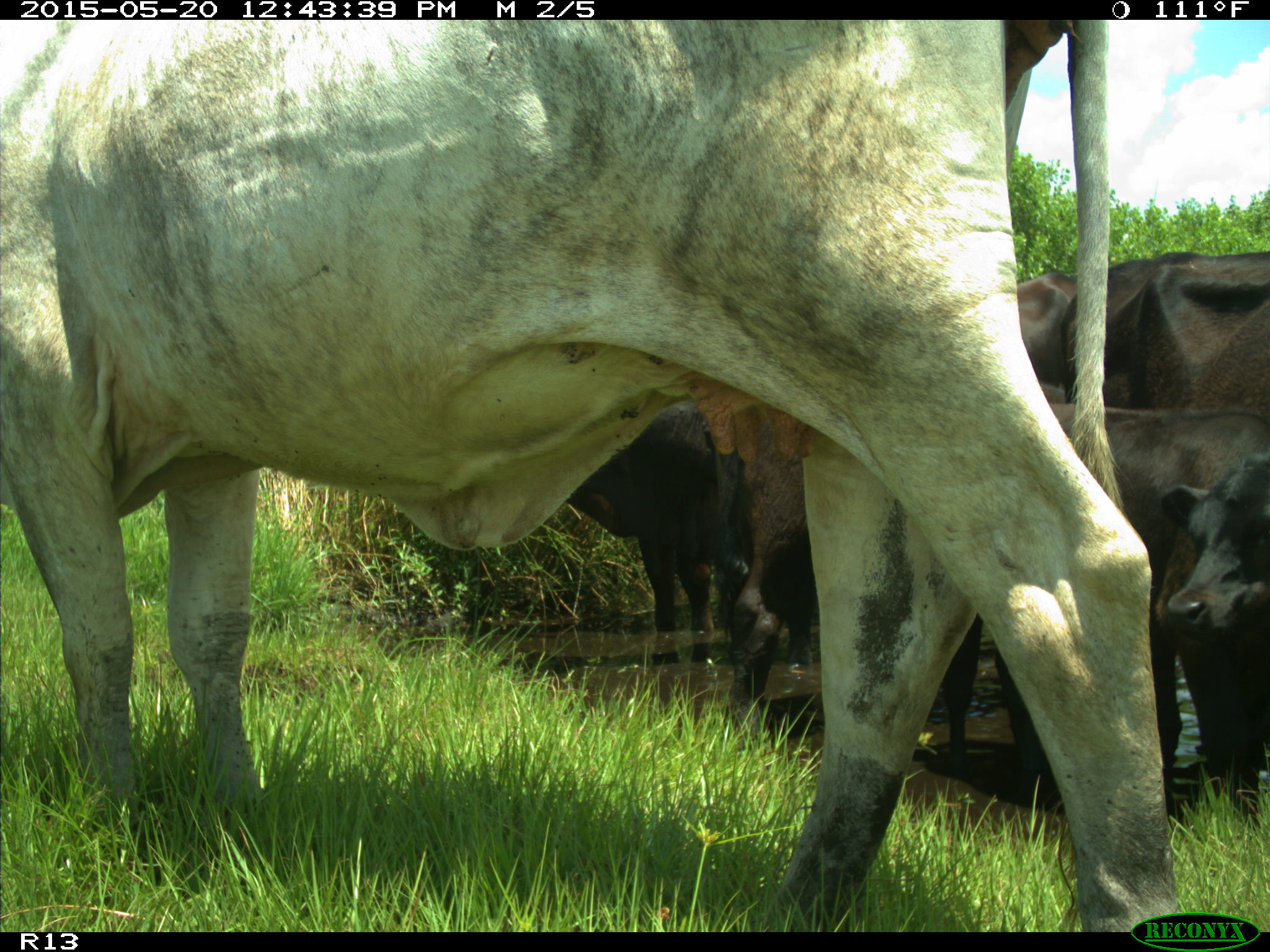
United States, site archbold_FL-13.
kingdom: Animalia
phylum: Chordata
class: Mammalia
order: Artiodactyla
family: Bovidae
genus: Bos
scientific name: Bos taurus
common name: domestic cow